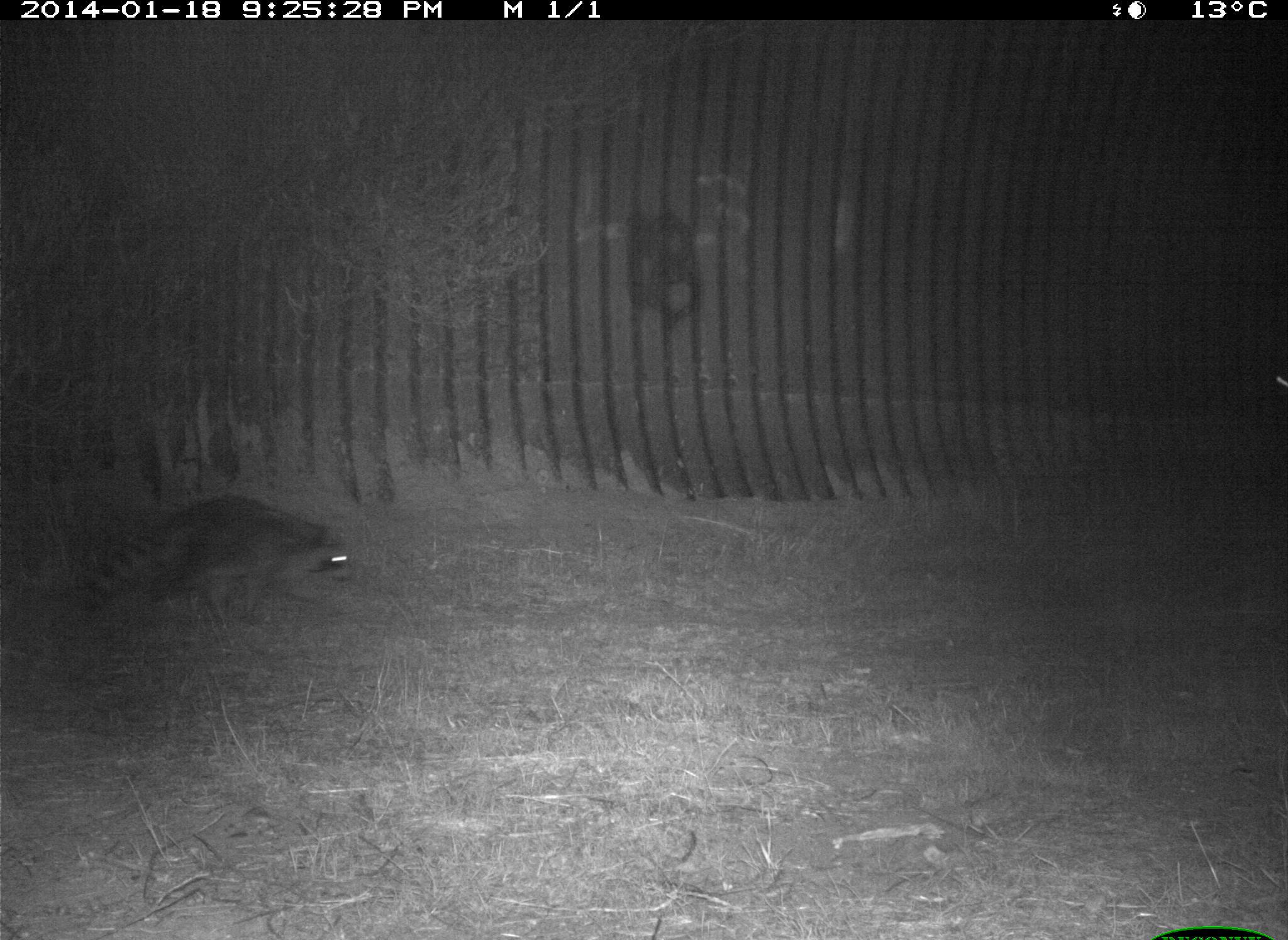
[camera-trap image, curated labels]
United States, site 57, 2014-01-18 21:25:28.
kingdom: Animalia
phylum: Chordata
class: Mammalia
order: Carnivora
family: Procyonidae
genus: Procyon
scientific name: Procyon lotor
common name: raccoon